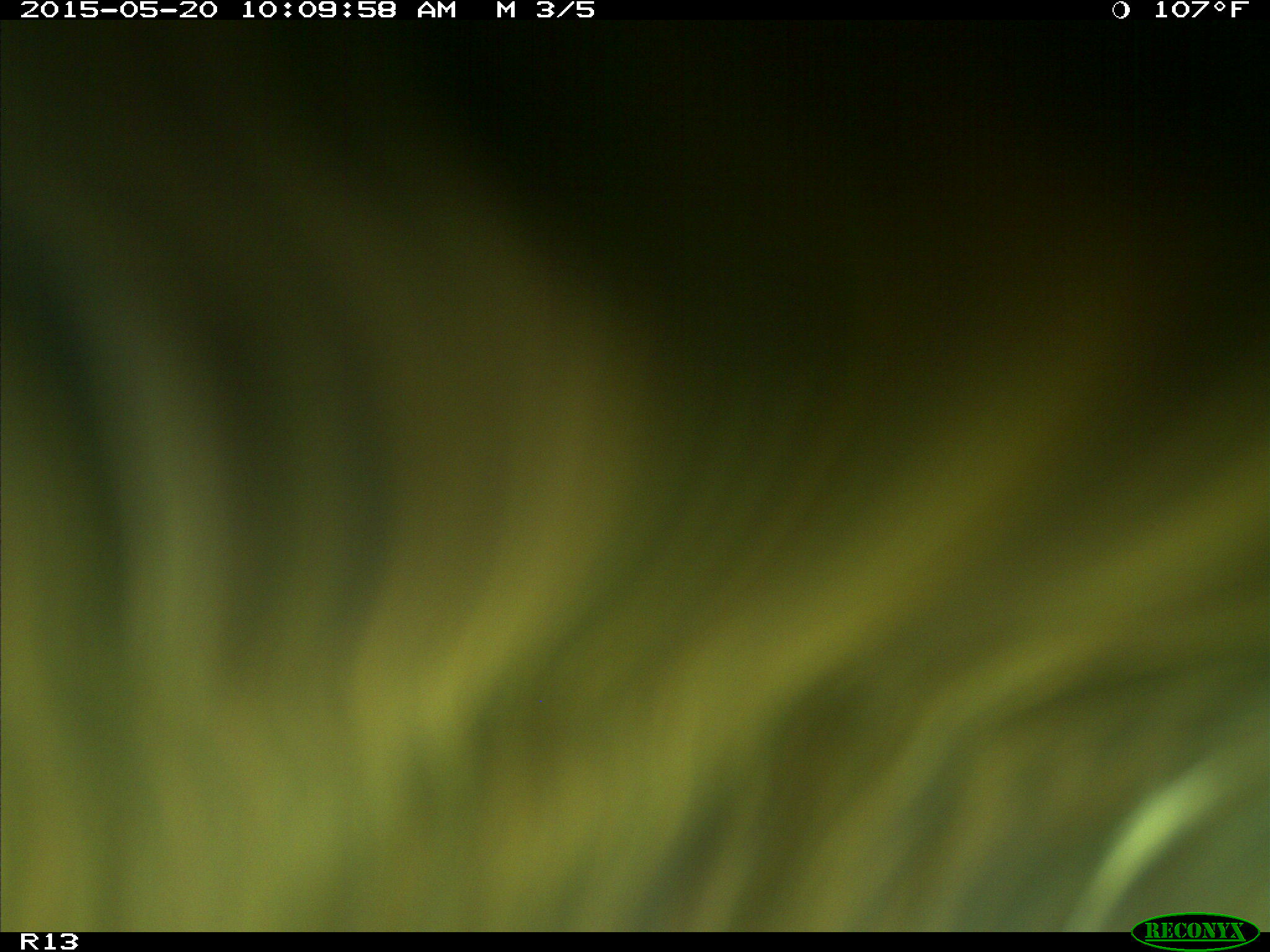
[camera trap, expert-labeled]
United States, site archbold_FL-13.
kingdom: Animalia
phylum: Chordata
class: Mammalia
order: Artiodactyla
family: Bovidae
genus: Bos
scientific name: Bos taurus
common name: domestic cow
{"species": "Bos taurus (domestic cow)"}